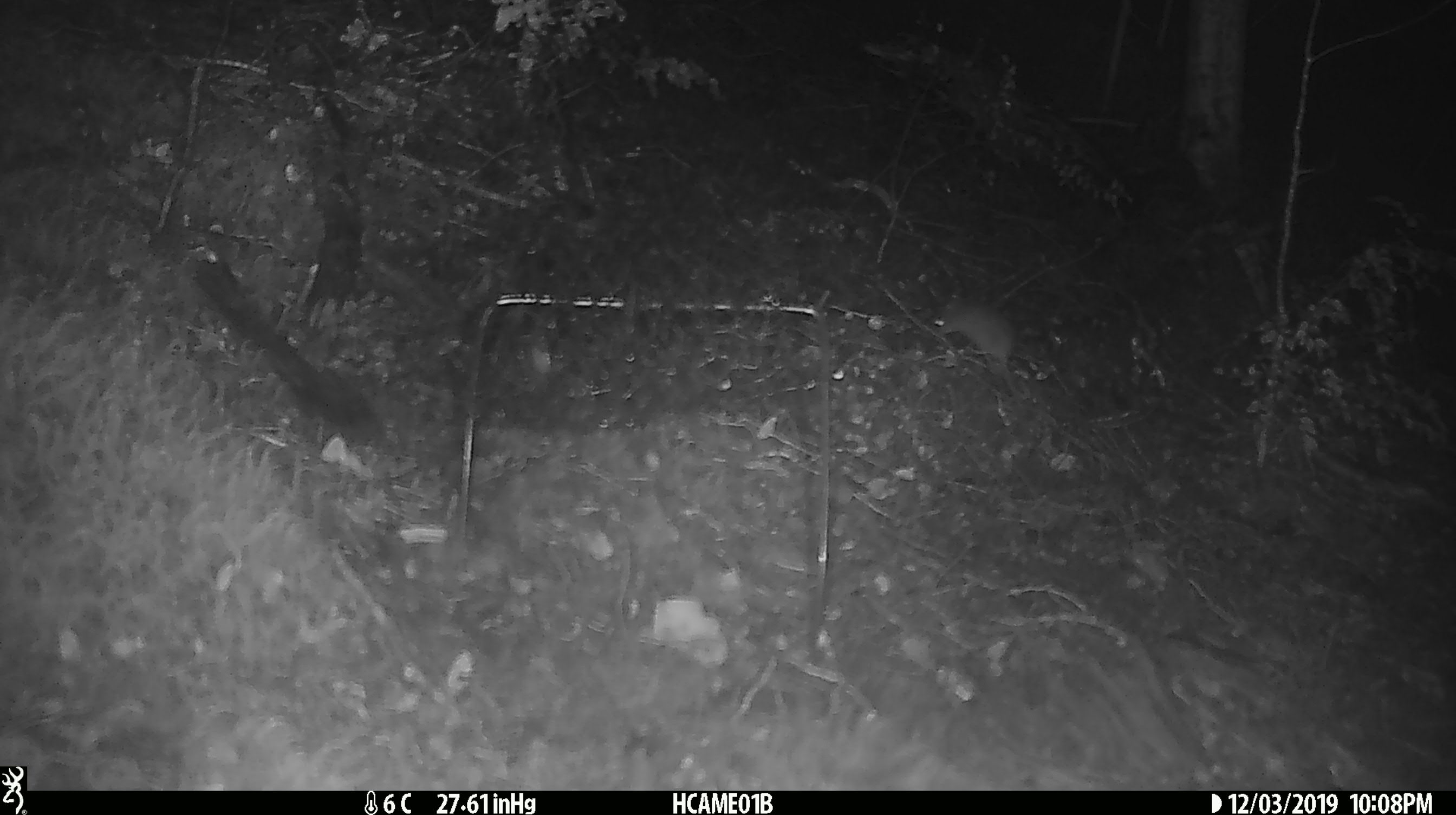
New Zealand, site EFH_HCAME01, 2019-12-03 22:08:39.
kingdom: Animalia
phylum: Chordata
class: Mammalia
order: Rodentia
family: Muridae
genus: Mus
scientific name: Mus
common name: mouse